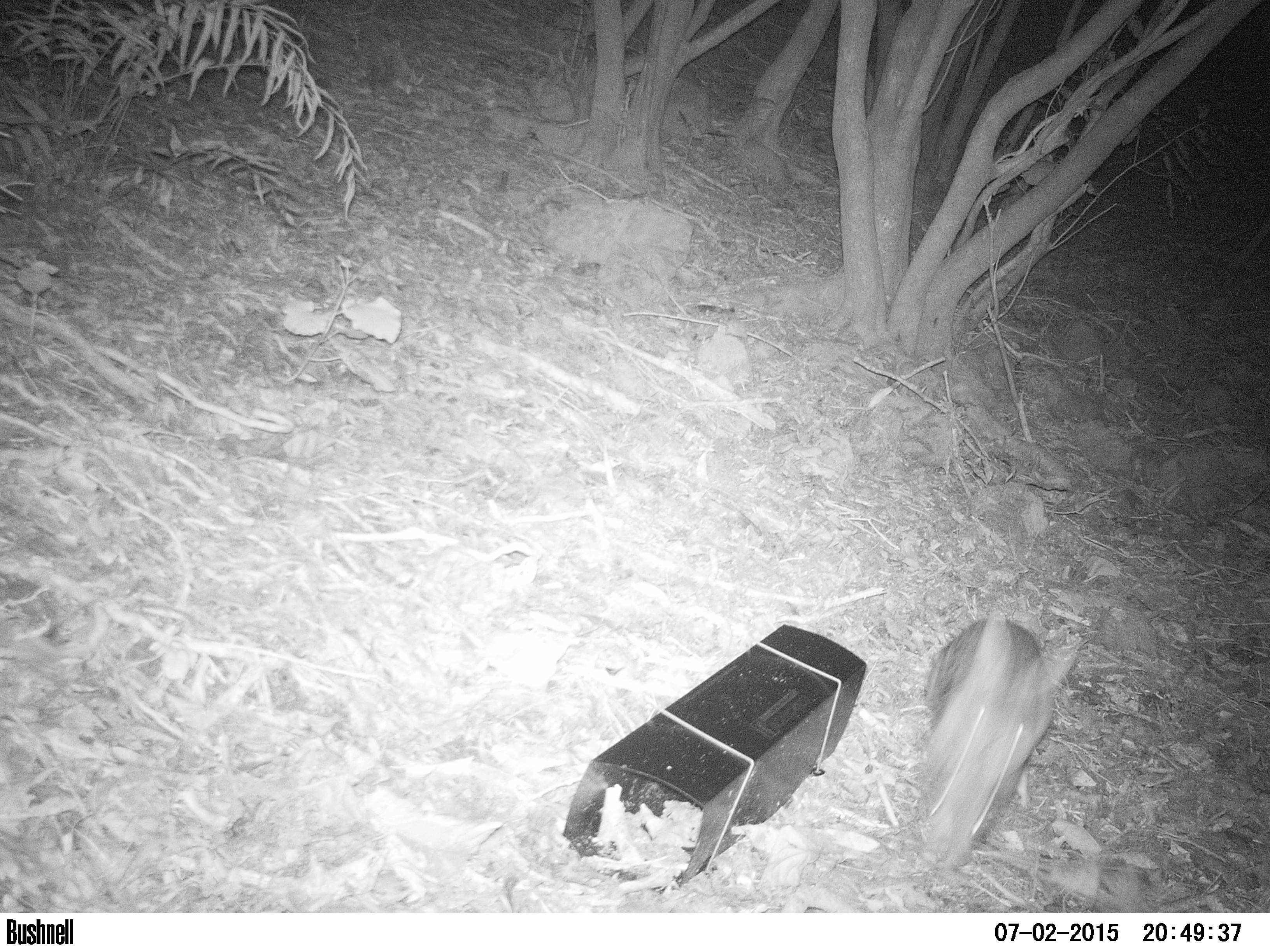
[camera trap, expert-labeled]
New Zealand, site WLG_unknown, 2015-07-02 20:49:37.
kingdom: Animalia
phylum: Chordata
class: Mammalia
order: Lagomorpha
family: Leporidae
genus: Oryctolagus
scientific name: Oryctolagus cuniculus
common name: european rabbit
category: rabbit